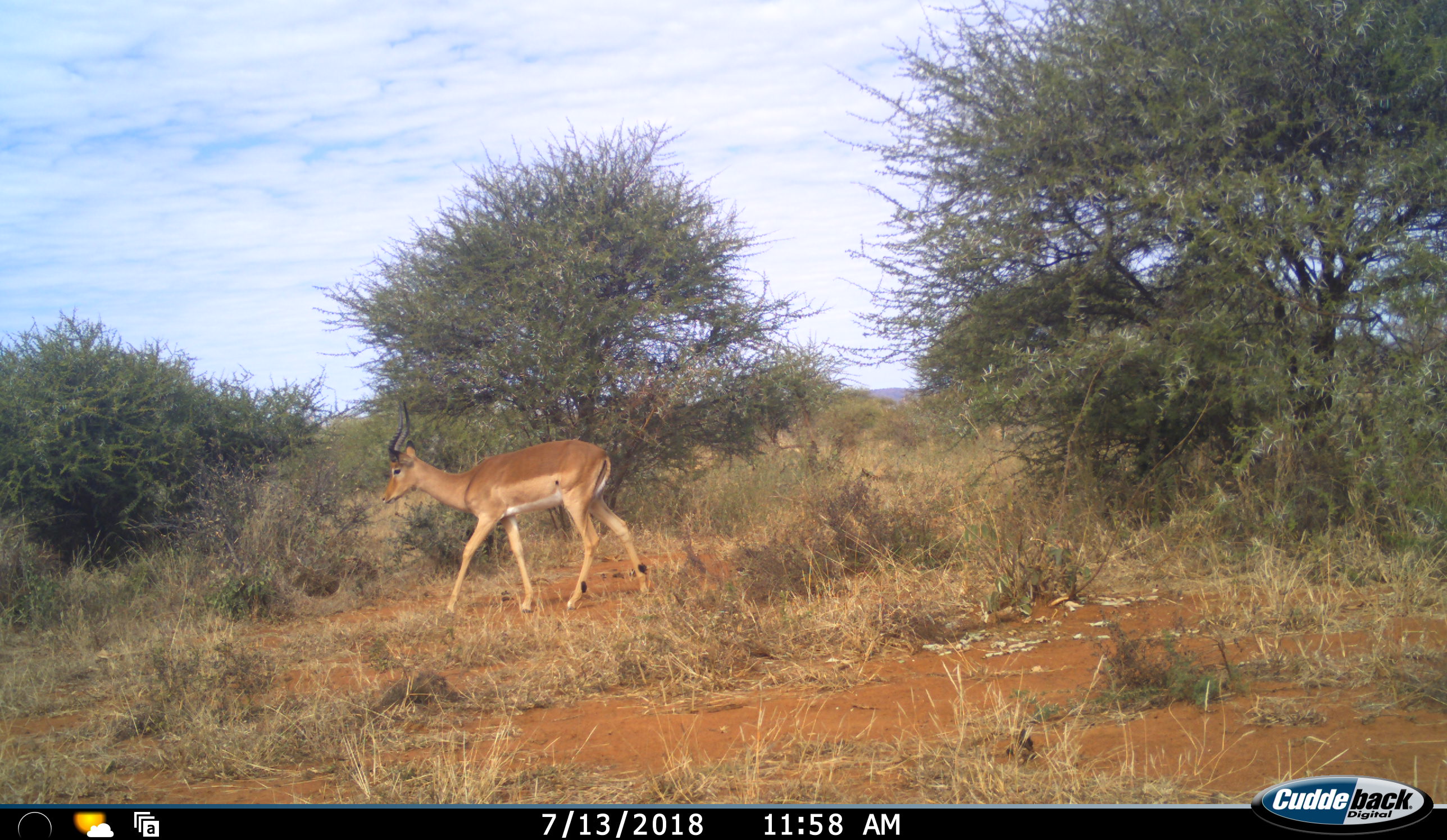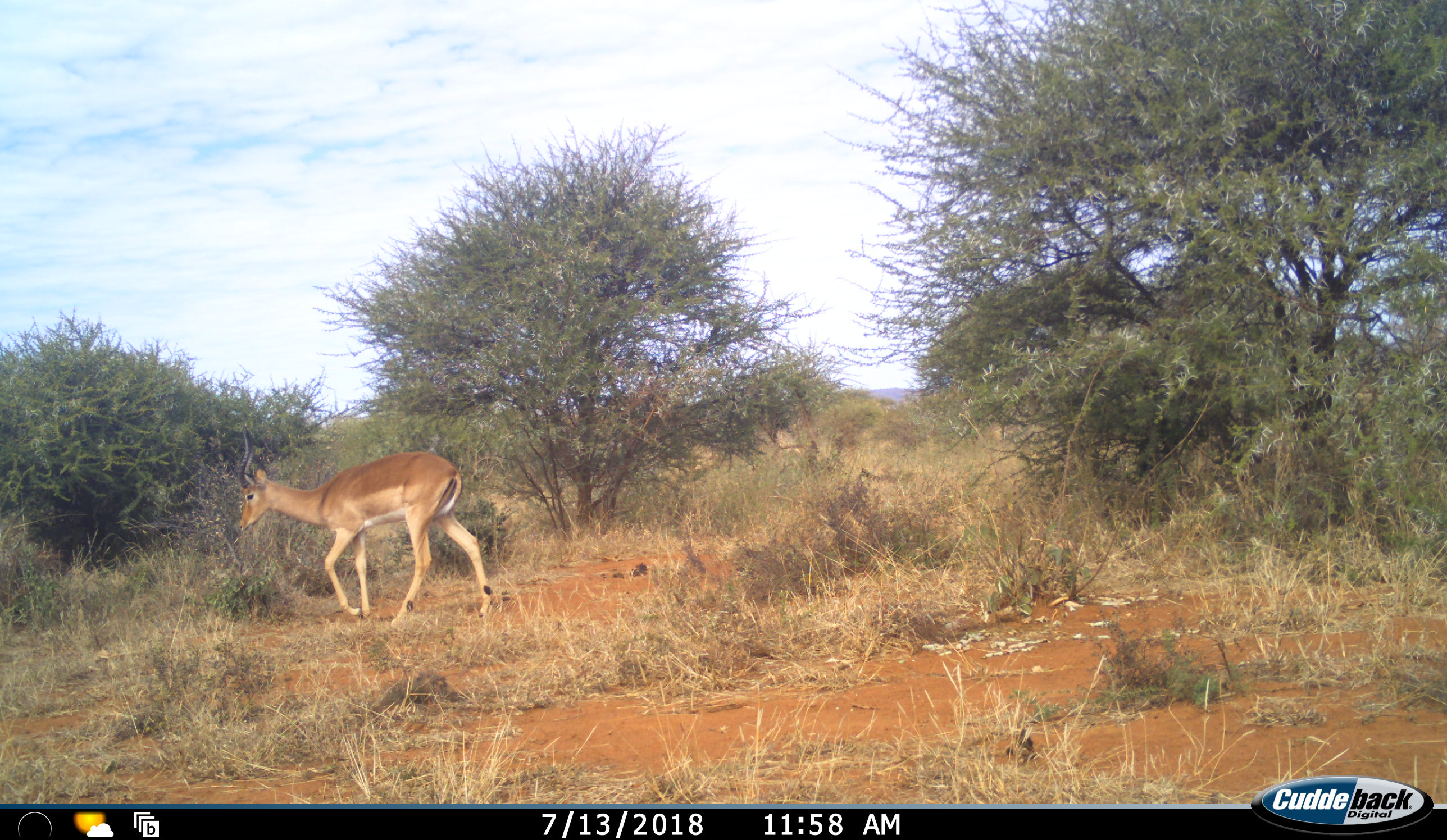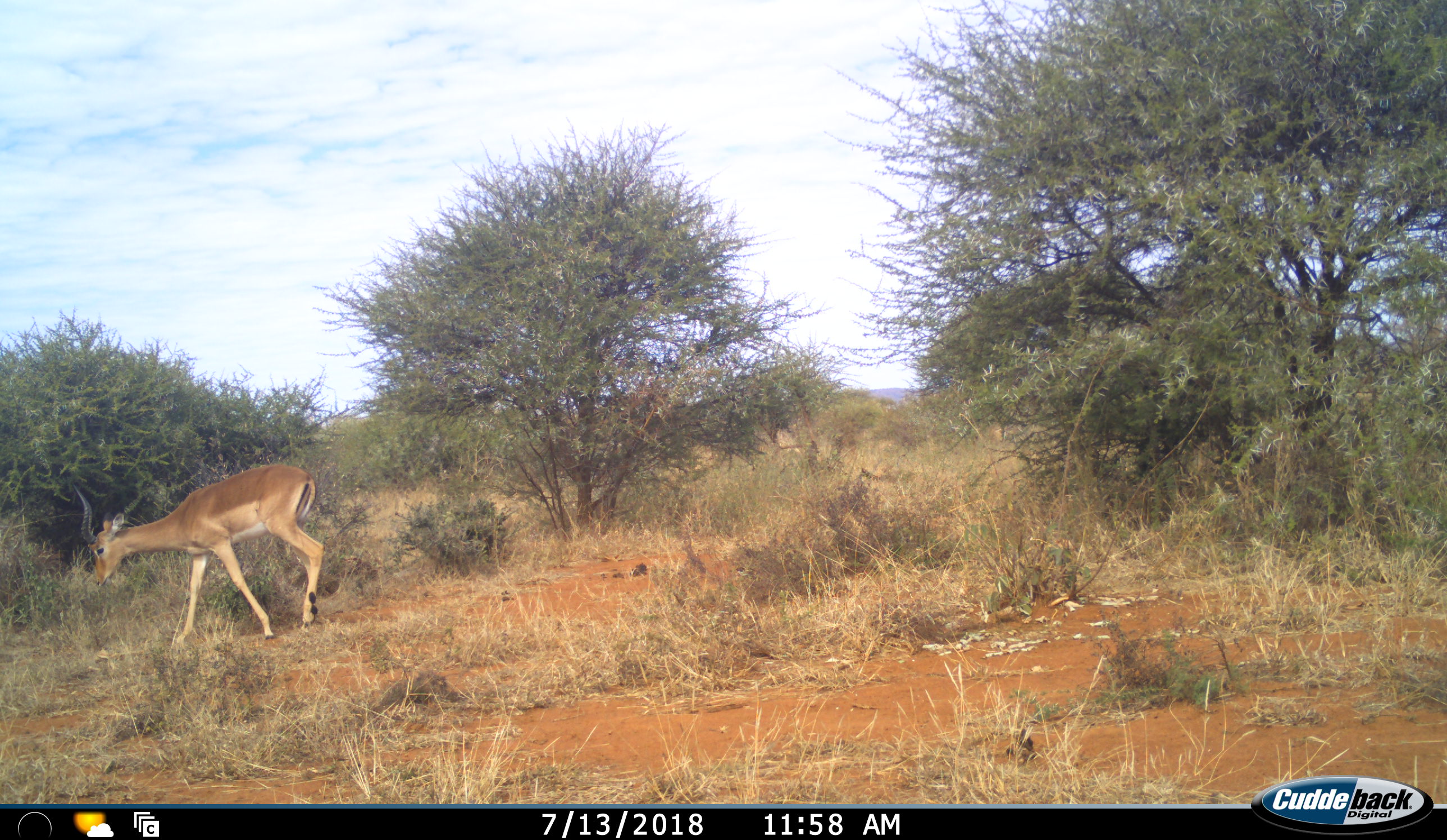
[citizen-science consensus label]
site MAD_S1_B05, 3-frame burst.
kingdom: Animalia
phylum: Chordata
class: Mammalia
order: Artiodactyla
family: Bovidae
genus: Aepyceros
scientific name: Aepyceros melampus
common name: impala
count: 1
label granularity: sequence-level